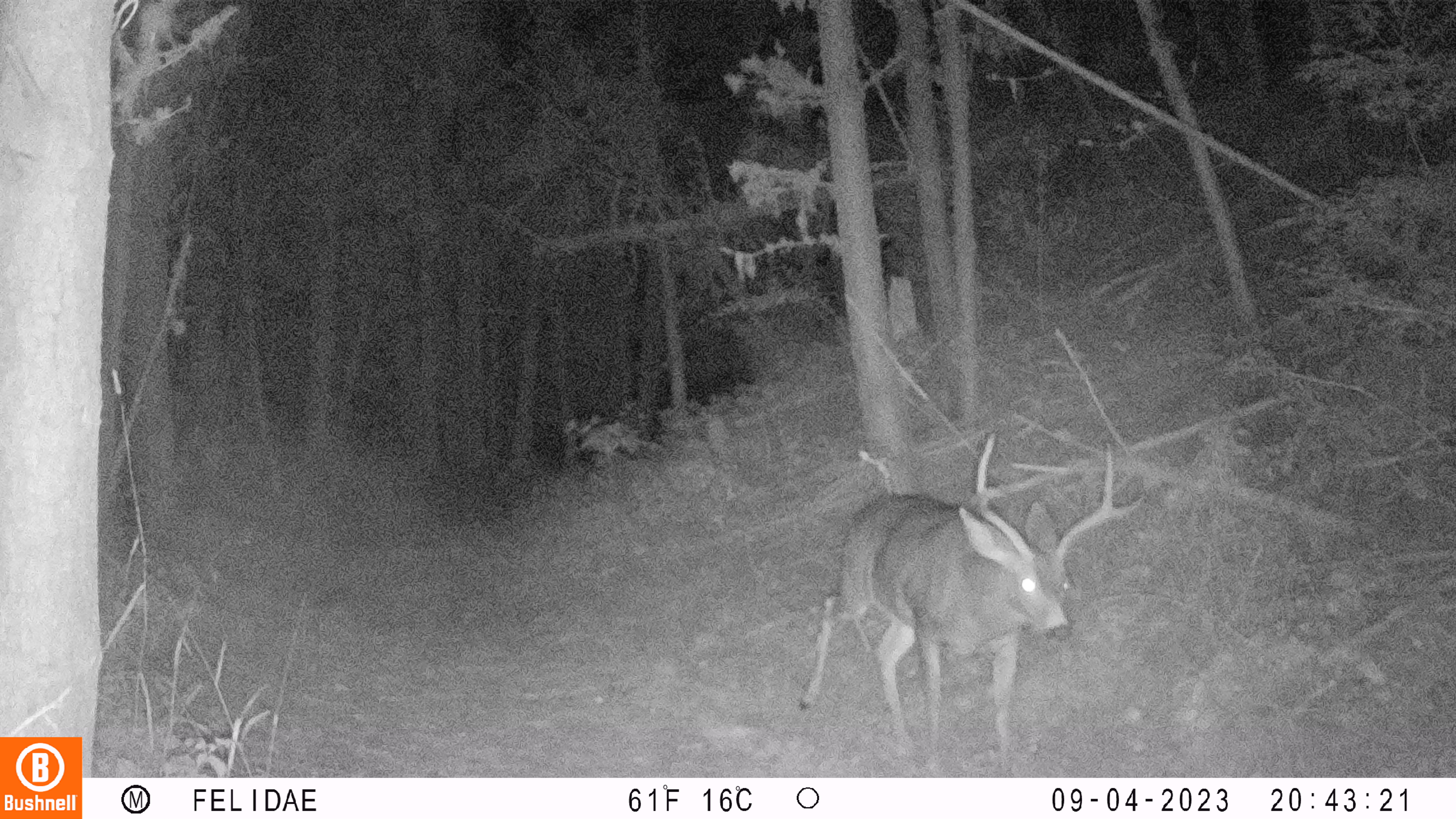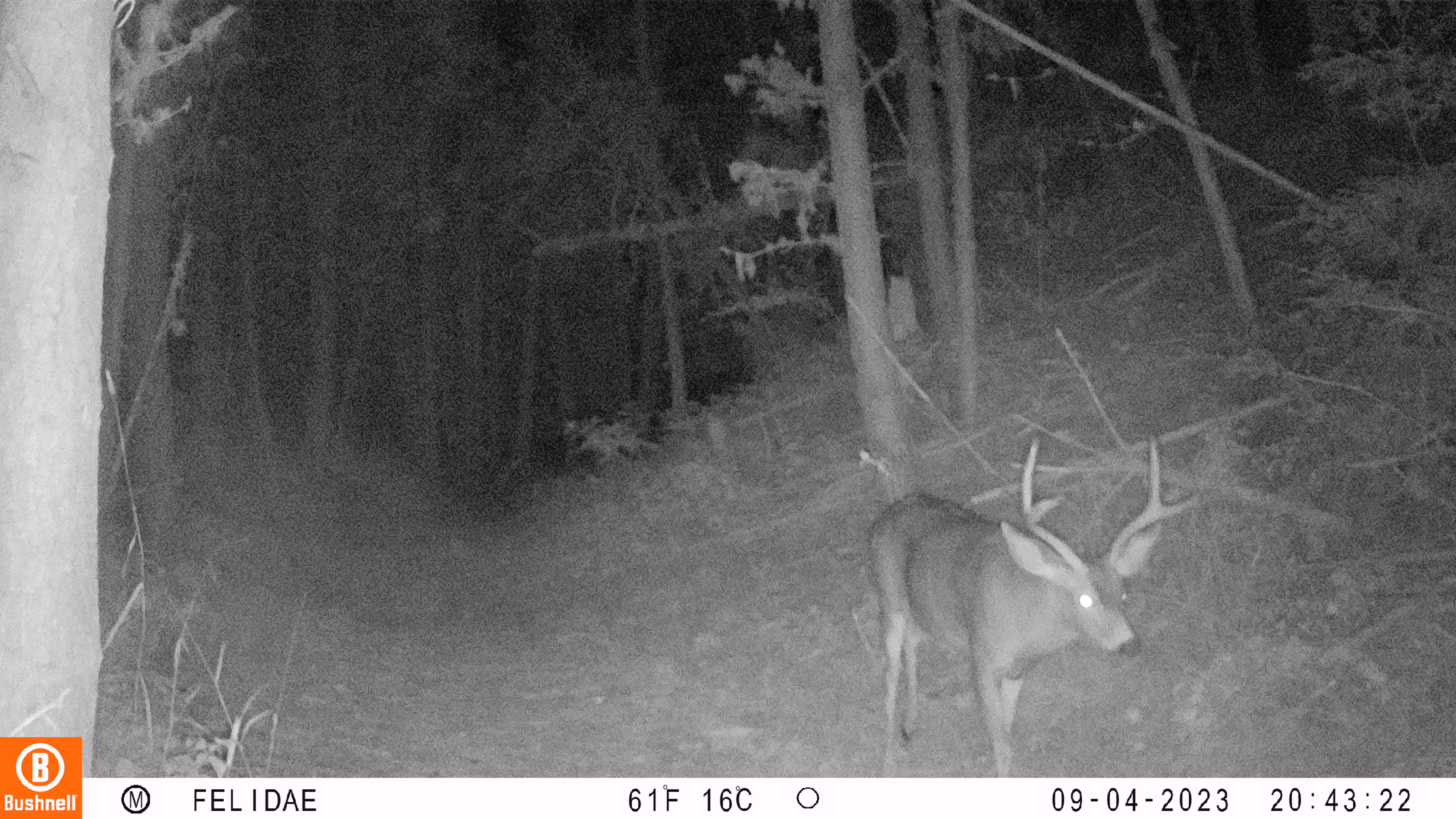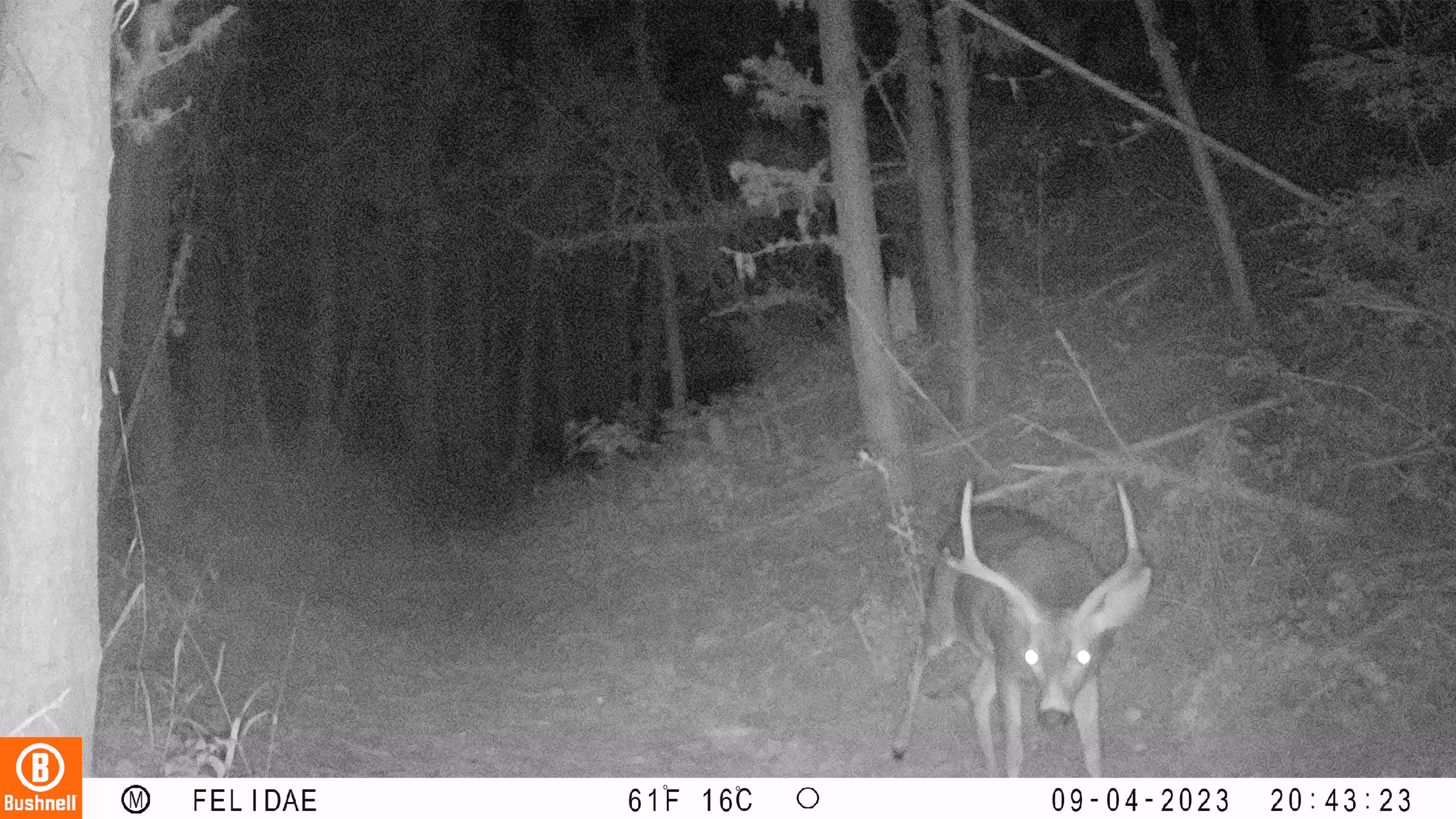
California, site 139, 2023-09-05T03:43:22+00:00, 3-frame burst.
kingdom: Animalia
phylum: Chordata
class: Mammalia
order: Artiodactyla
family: Cervidae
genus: Odocoileus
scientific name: Odocoileus hemionus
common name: mule deer